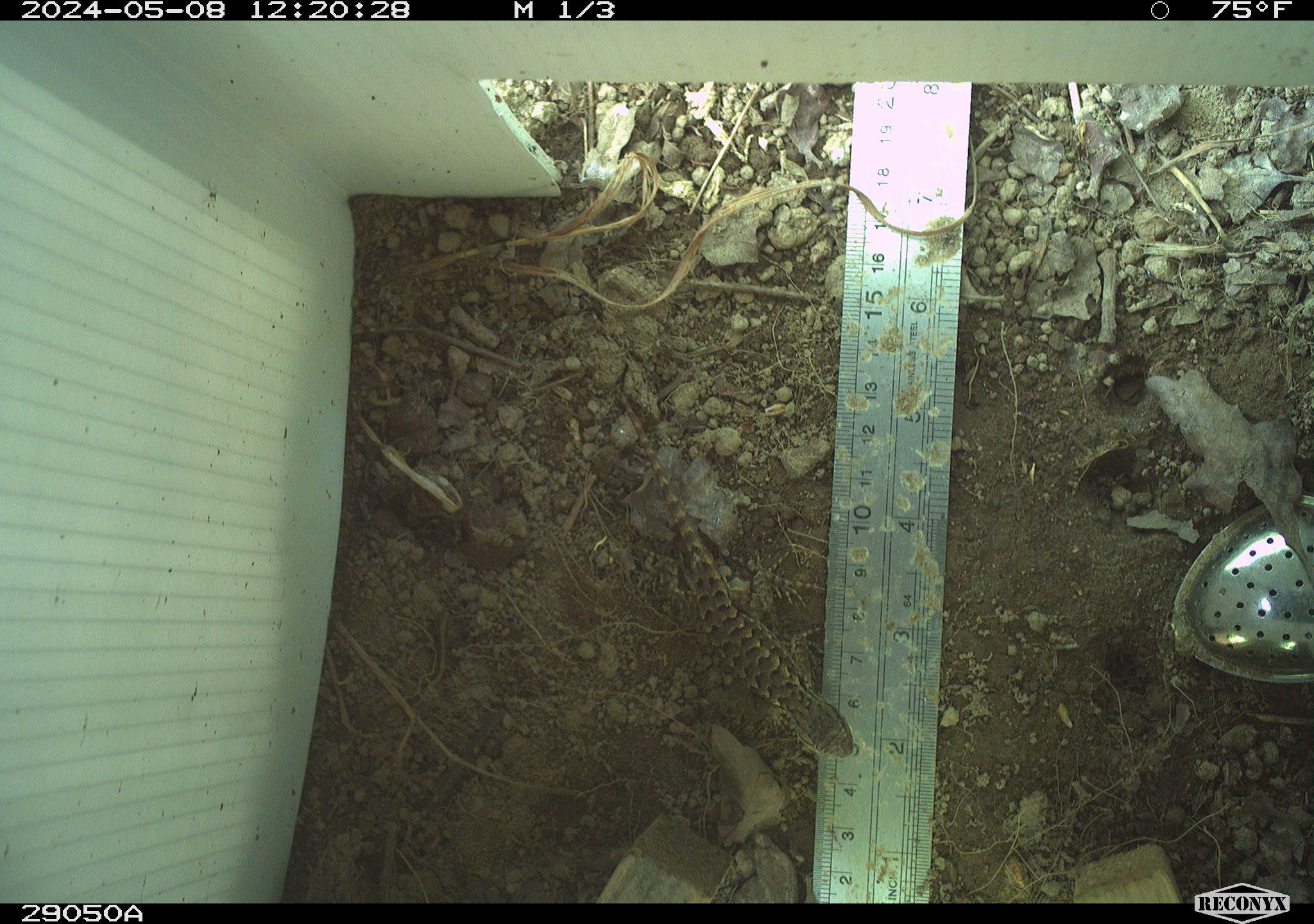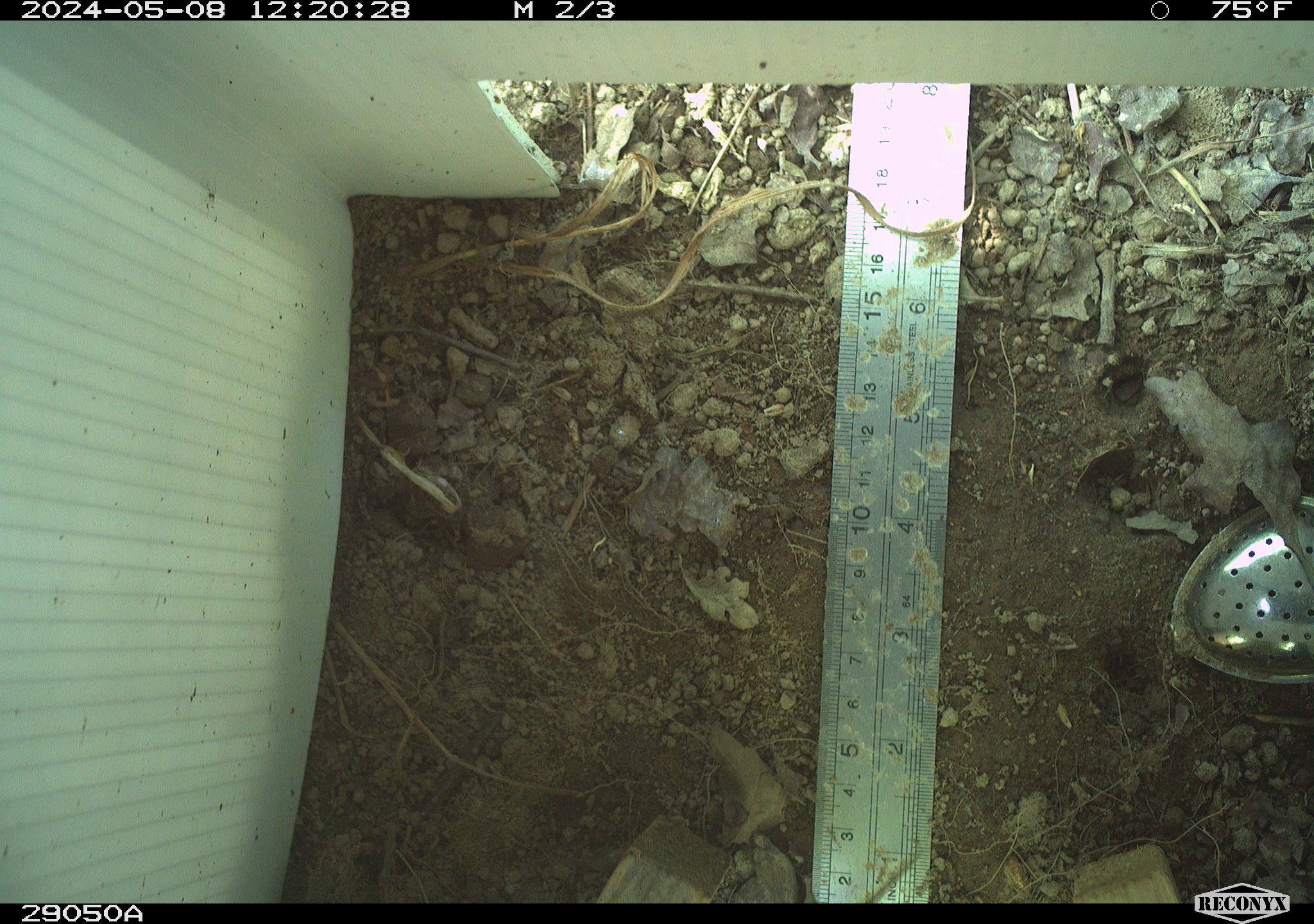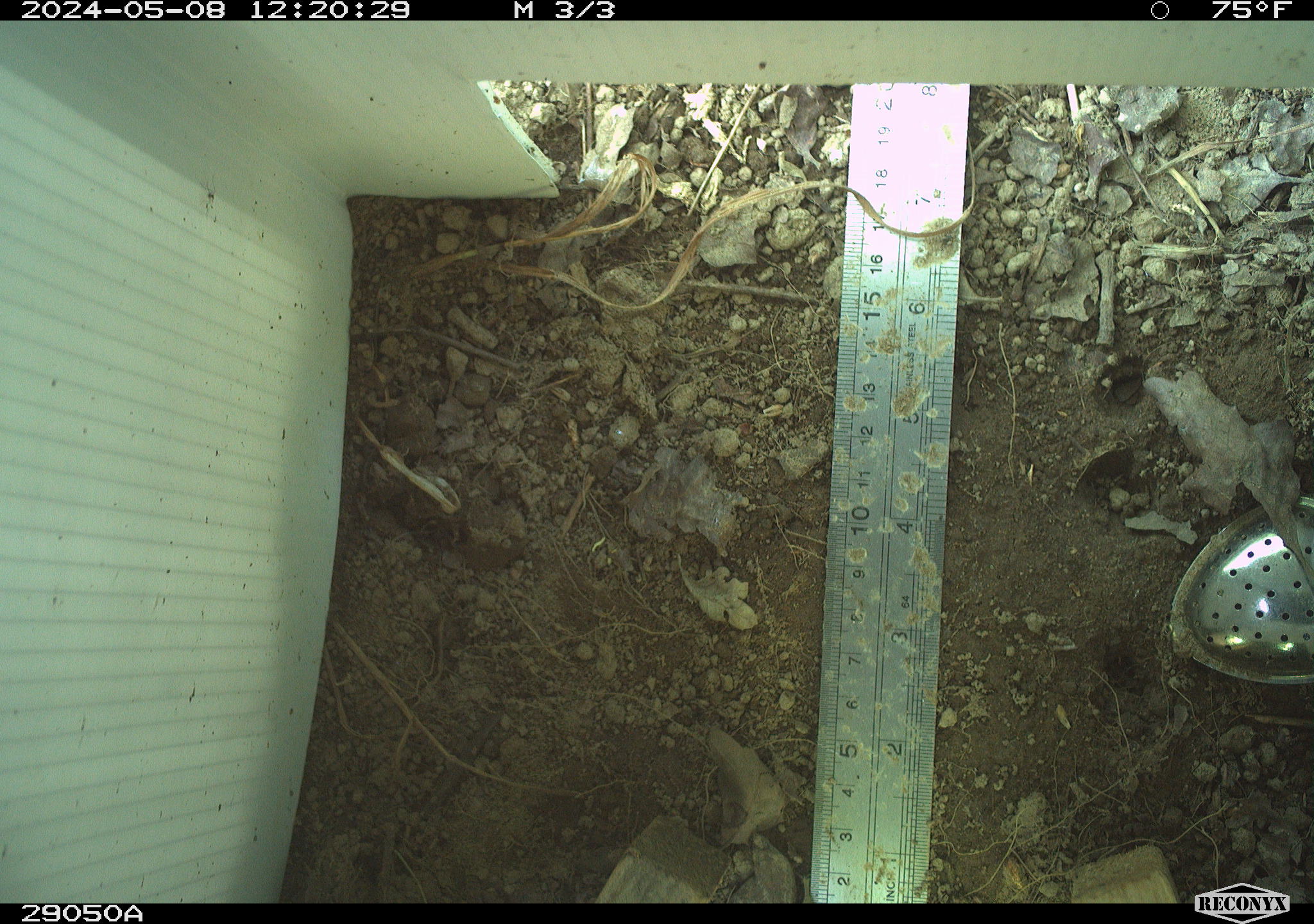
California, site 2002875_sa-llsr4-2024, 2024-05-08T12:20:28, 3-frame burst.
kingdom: Animalia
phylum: Chordata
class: Reptilia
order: Squamata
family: Phrynosomatidae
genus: Sceloporus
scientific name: Sceloporus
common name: spiny lizards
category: sceloporus species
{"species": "sceloporus species (spiny lizards) (Sceloporus)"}